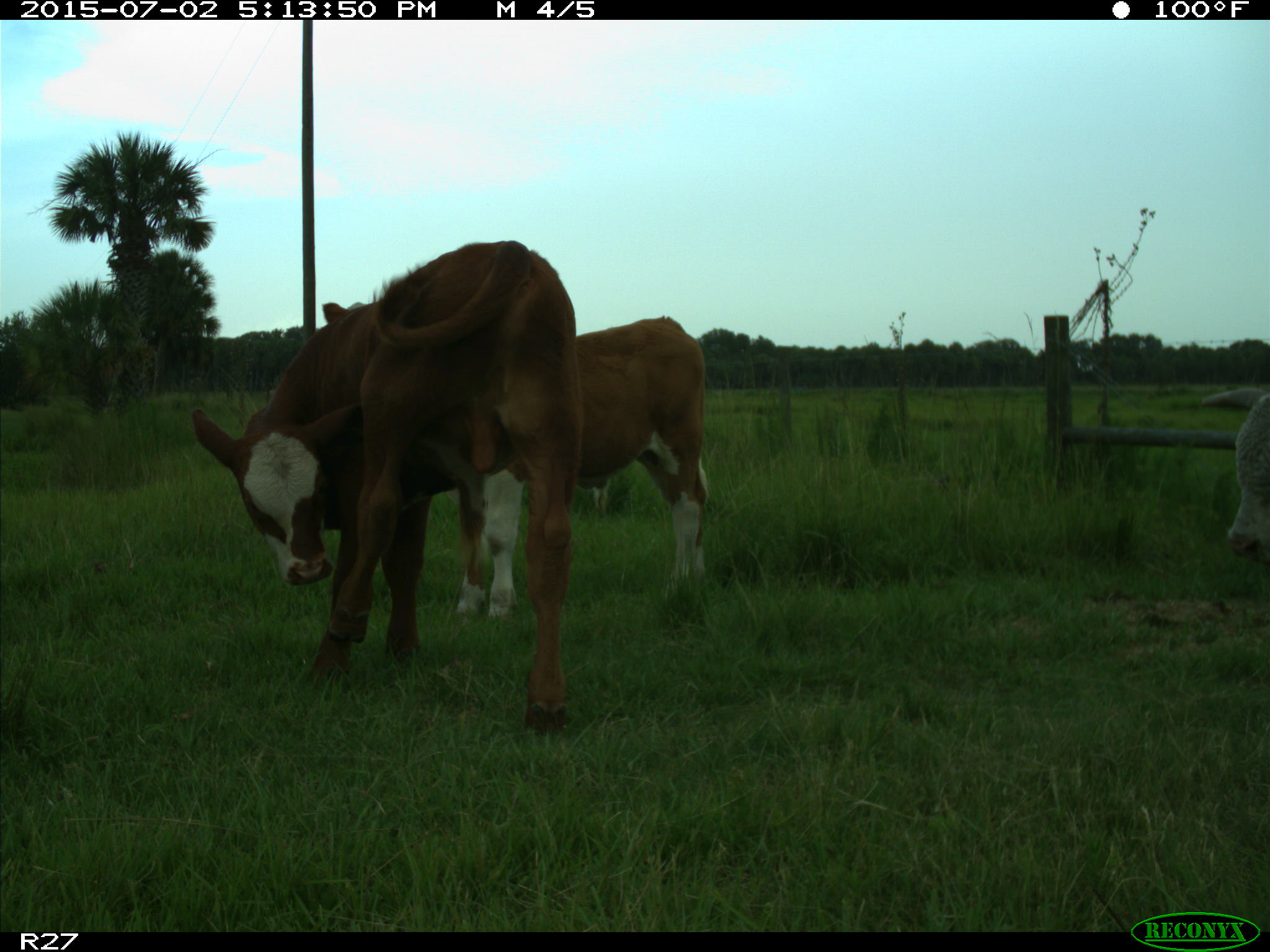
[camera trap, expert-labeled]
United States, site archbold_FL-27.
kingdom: Animalia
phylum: Chordata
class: Mammalia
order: Artiodactyla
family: Bovidae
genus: Bos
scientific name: Bos taurus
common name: domestic cow